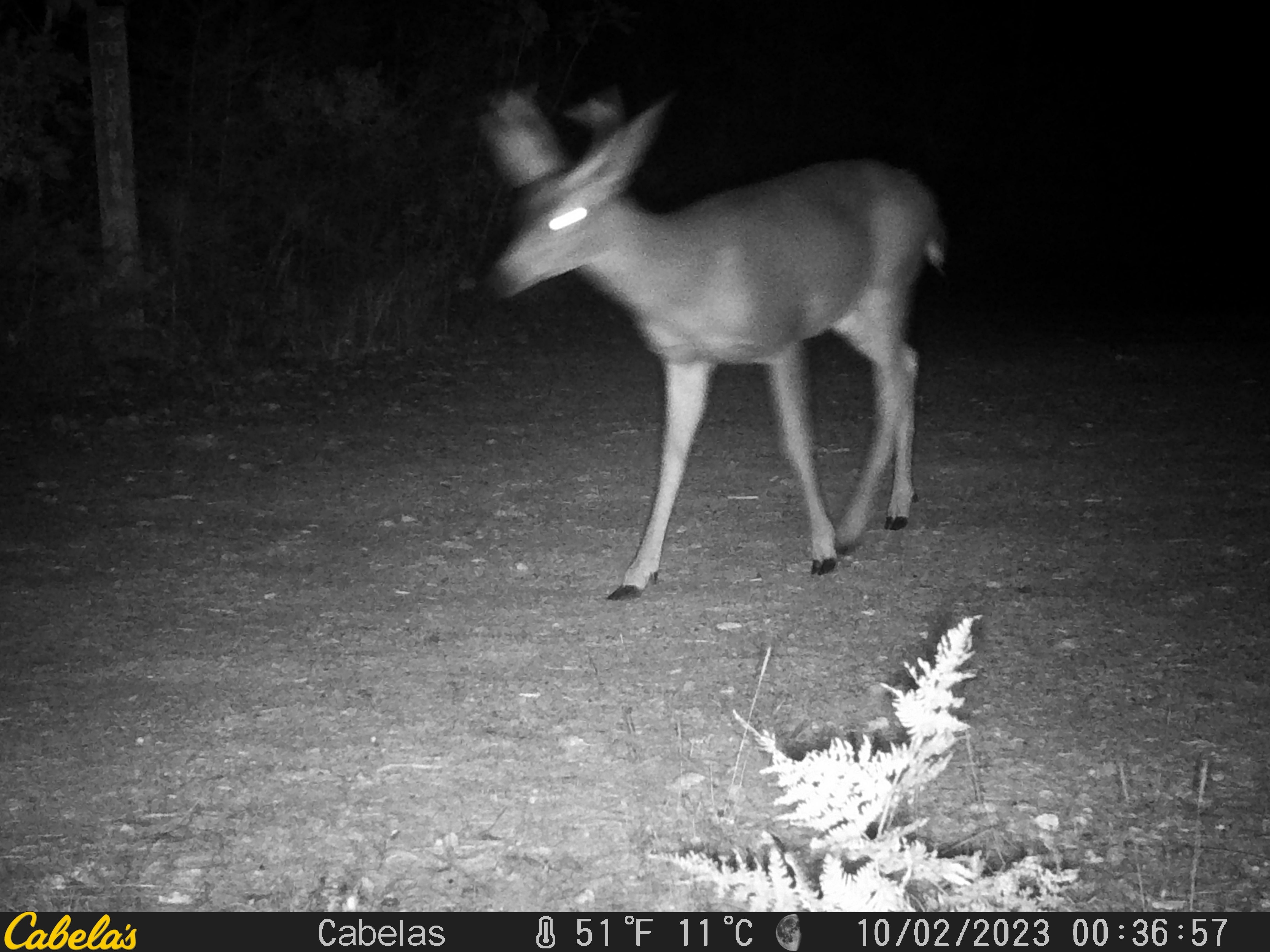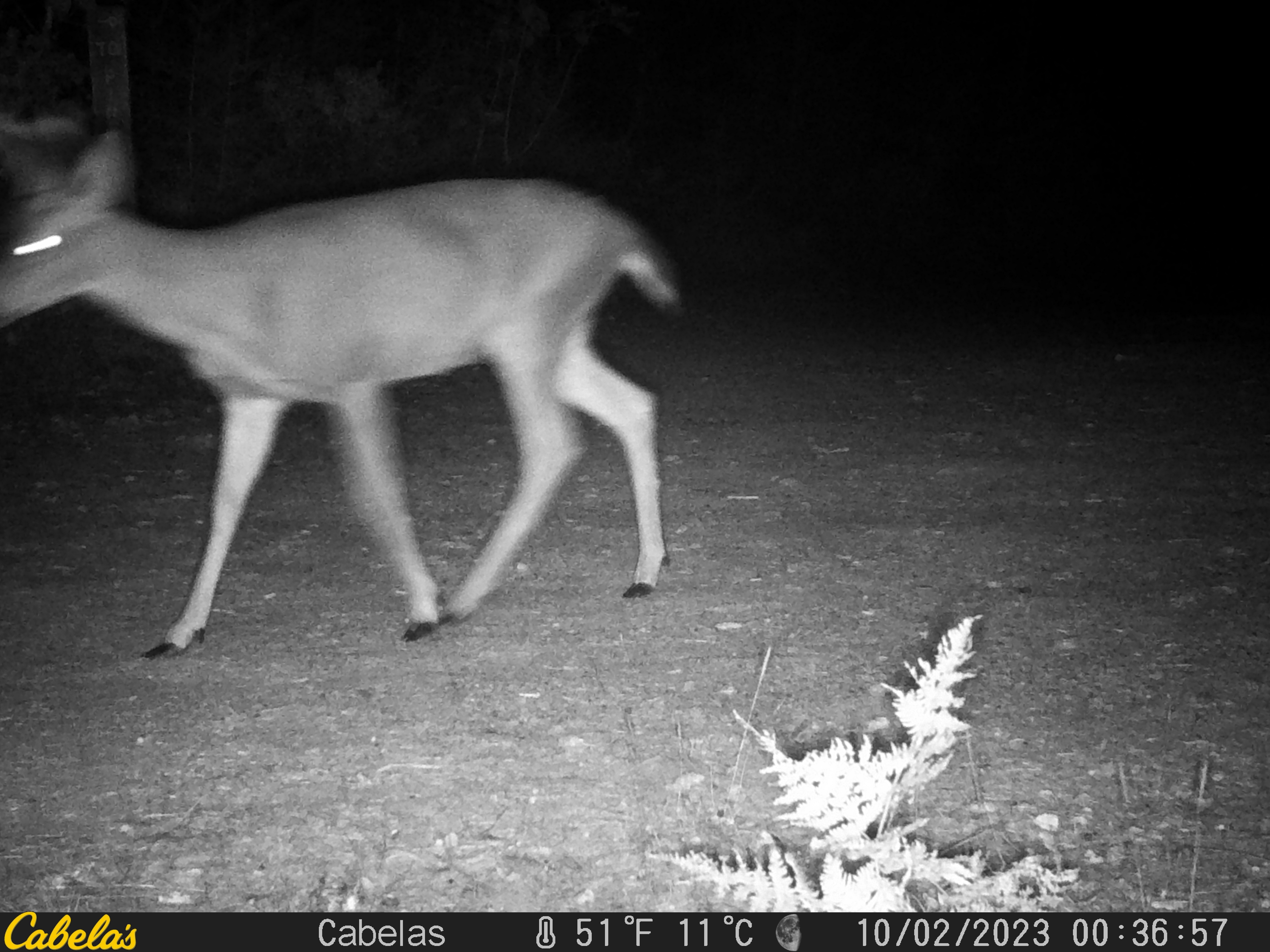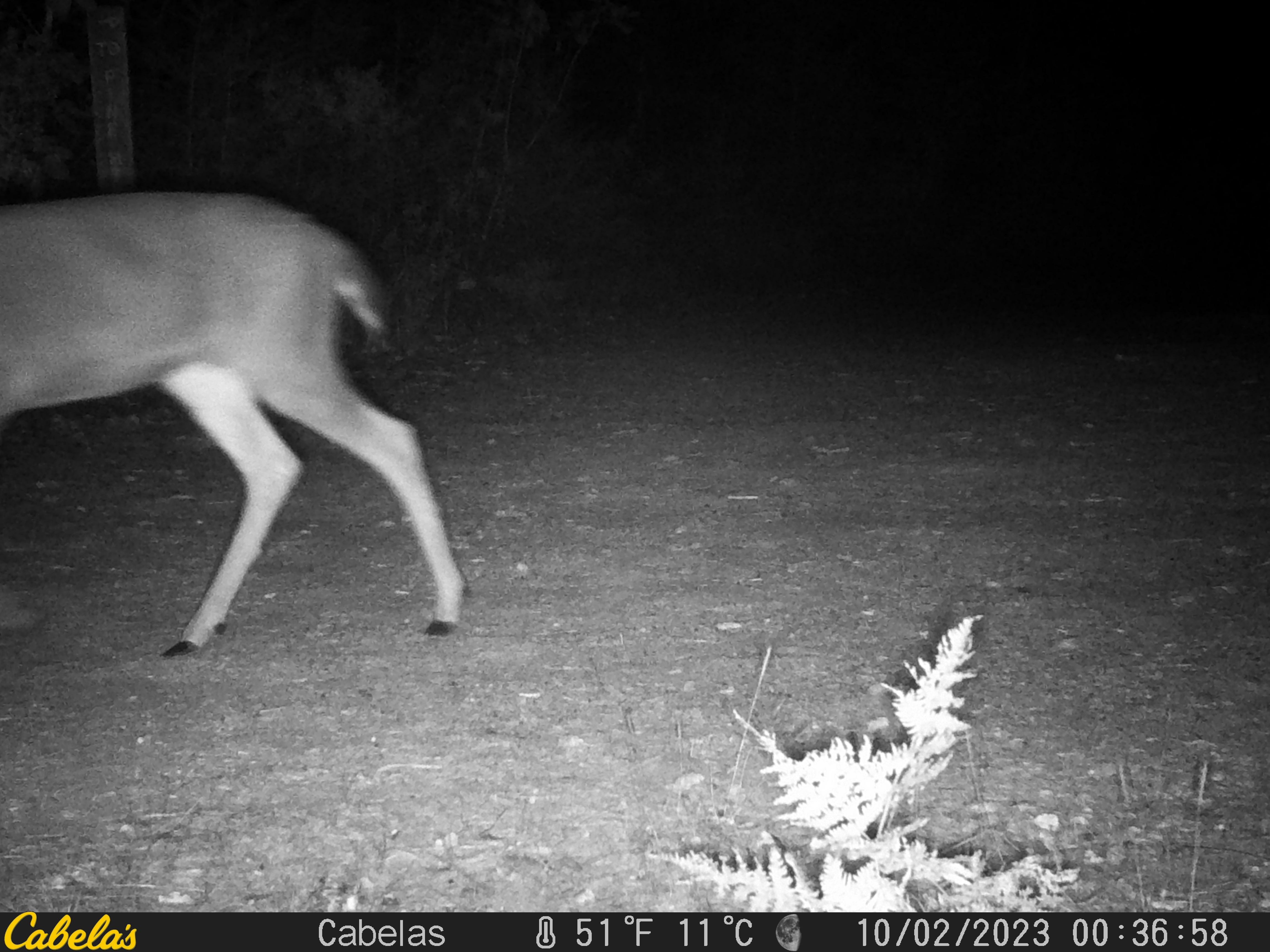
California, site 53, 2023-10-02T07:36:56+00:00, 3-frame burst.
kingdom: Animalia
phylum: Chordata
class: Mammalia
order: Artiodactyla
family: Cervidae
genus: Odocoileus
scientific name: Odocoileus hemionus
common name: mule deer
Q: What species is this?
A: Mule deer (Odocoileus hemionus).